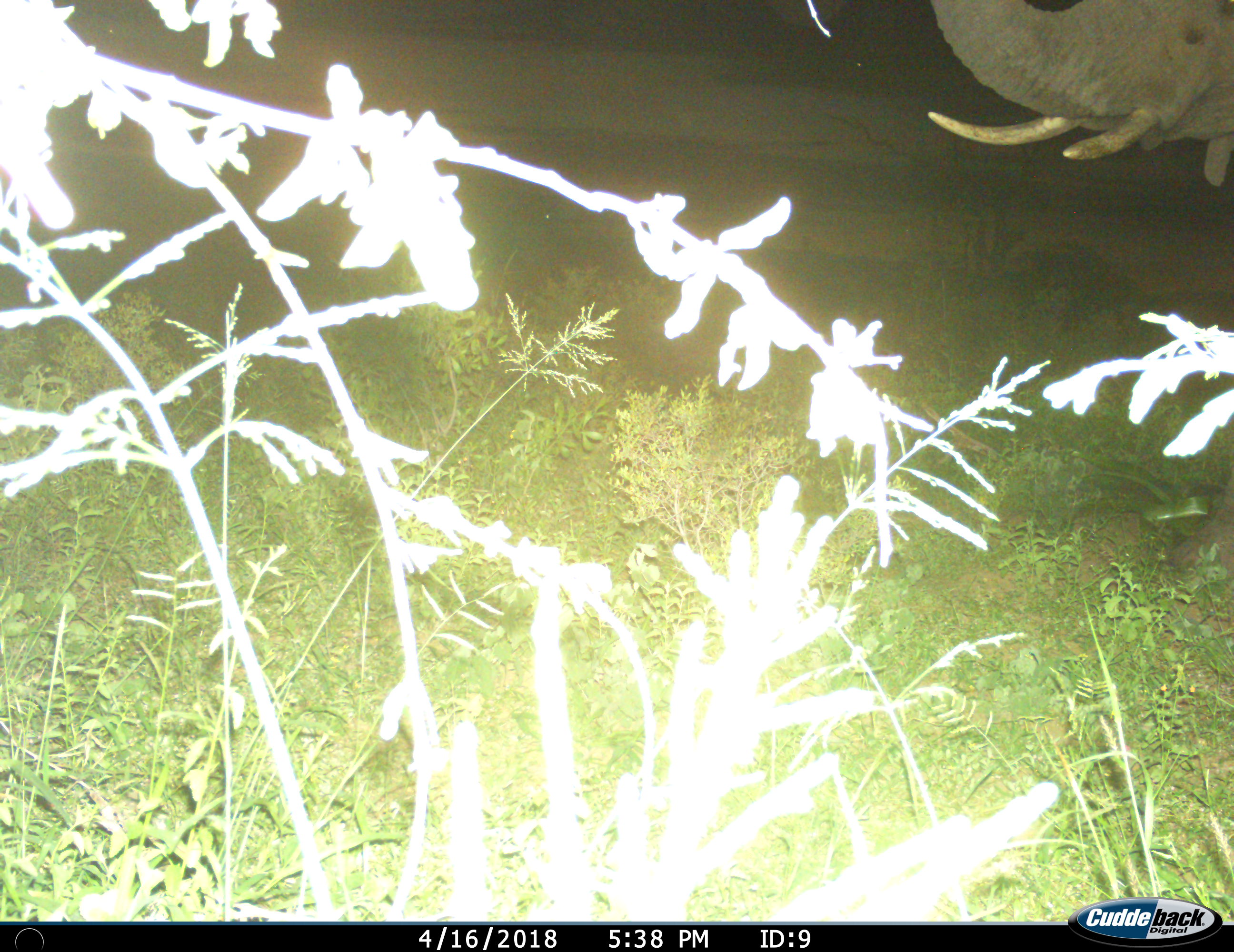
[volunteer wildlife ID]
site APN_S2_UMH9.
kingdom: Animalia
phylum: Chordata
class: Mammalia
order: Proboscidea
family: Elephantidae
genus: Loxodonta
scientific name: Loxodonta africana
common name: african bush elephant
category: elephant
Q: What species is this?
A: Elephant (african bush elephant) (Loxodonta africana).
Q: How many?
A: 1.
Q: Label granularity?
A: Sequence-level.